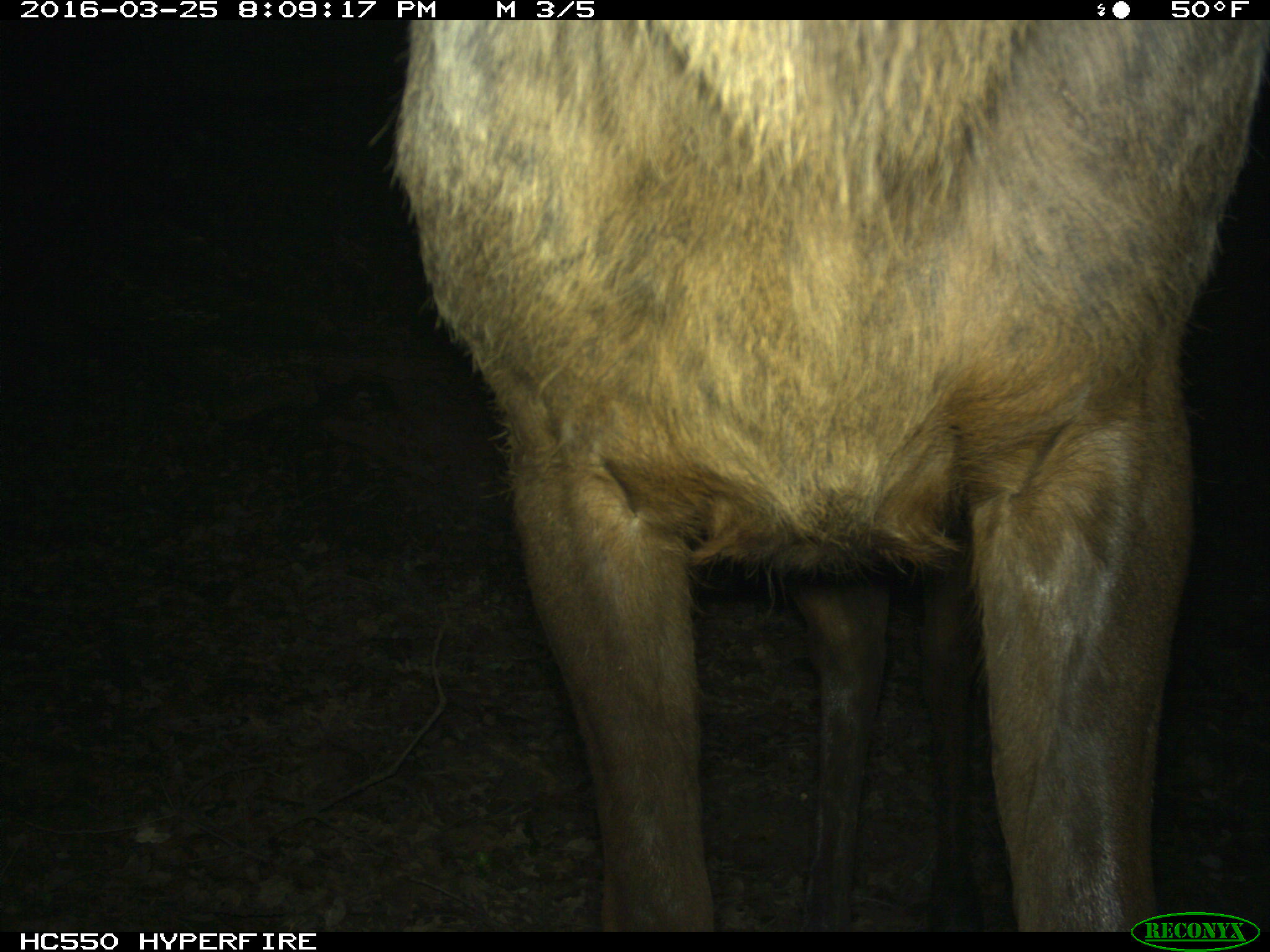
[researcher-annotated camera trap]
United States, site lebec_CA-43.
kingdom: Animalia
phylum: Chordata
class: Mammalia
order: Artiodactyla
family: Cervidae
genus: Cervus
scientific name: Cervus canadensis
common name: elk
Cervus canadensis (elk).